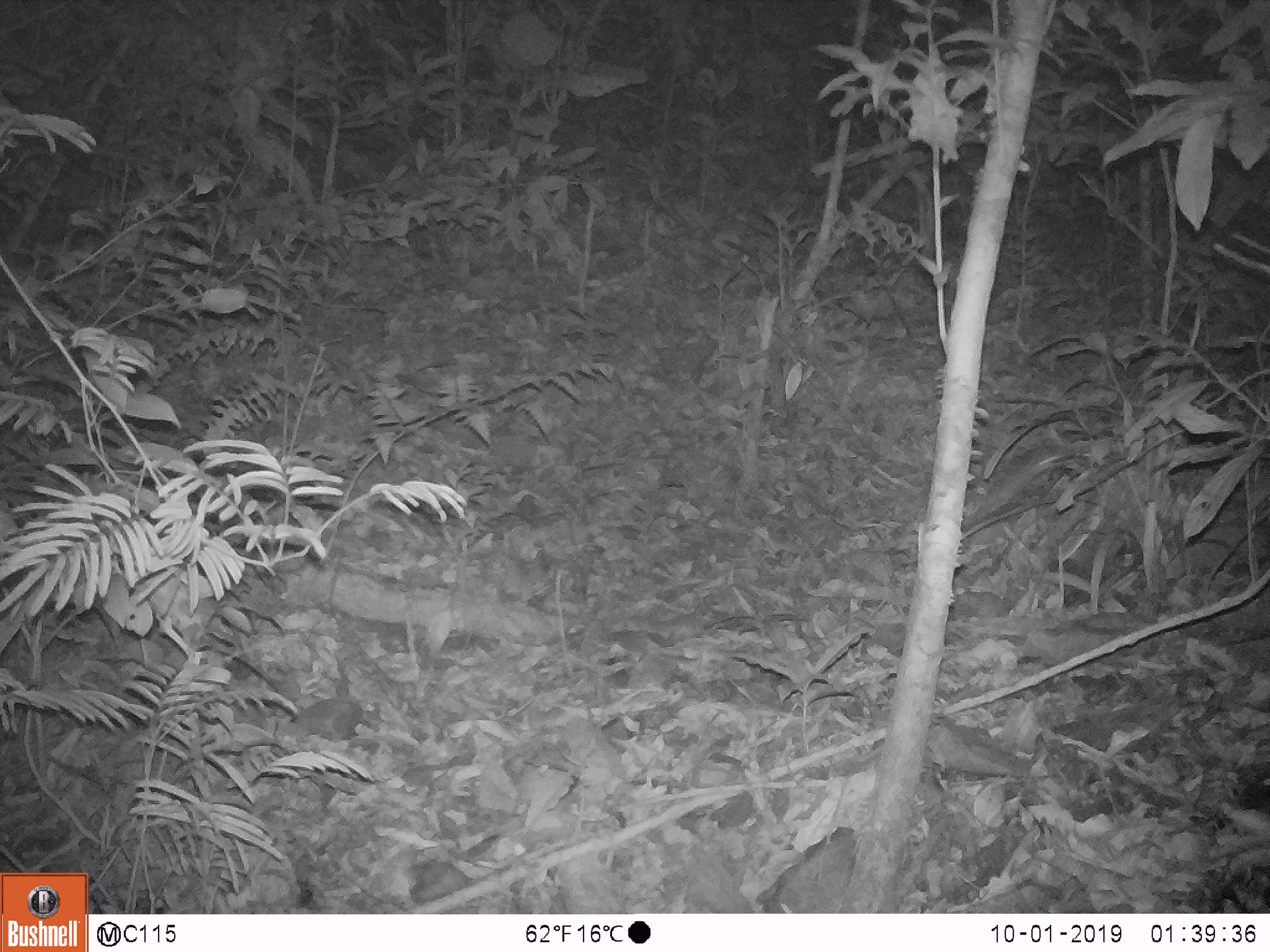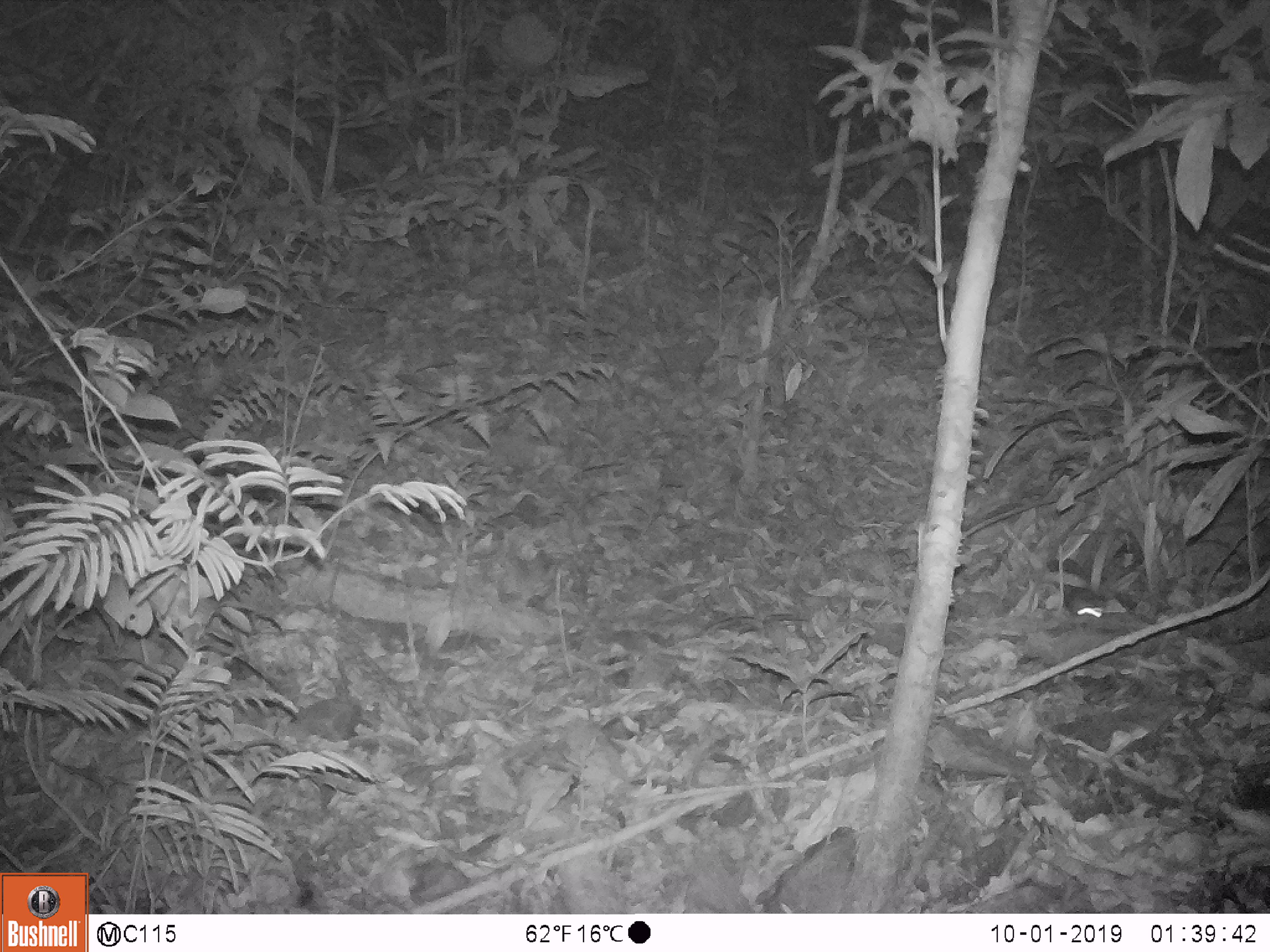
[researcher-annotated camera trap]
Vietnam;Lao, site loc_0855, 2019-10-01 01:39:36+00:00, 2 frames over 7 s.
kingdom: Animalia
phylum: Chordata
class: Mammalia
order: Rodentia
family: Muridae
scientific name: Muridae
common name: old-world mice and rats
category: unidentified murid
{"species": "unidentified murid (old-world mice and rats) (Muridae)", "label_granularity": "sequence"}